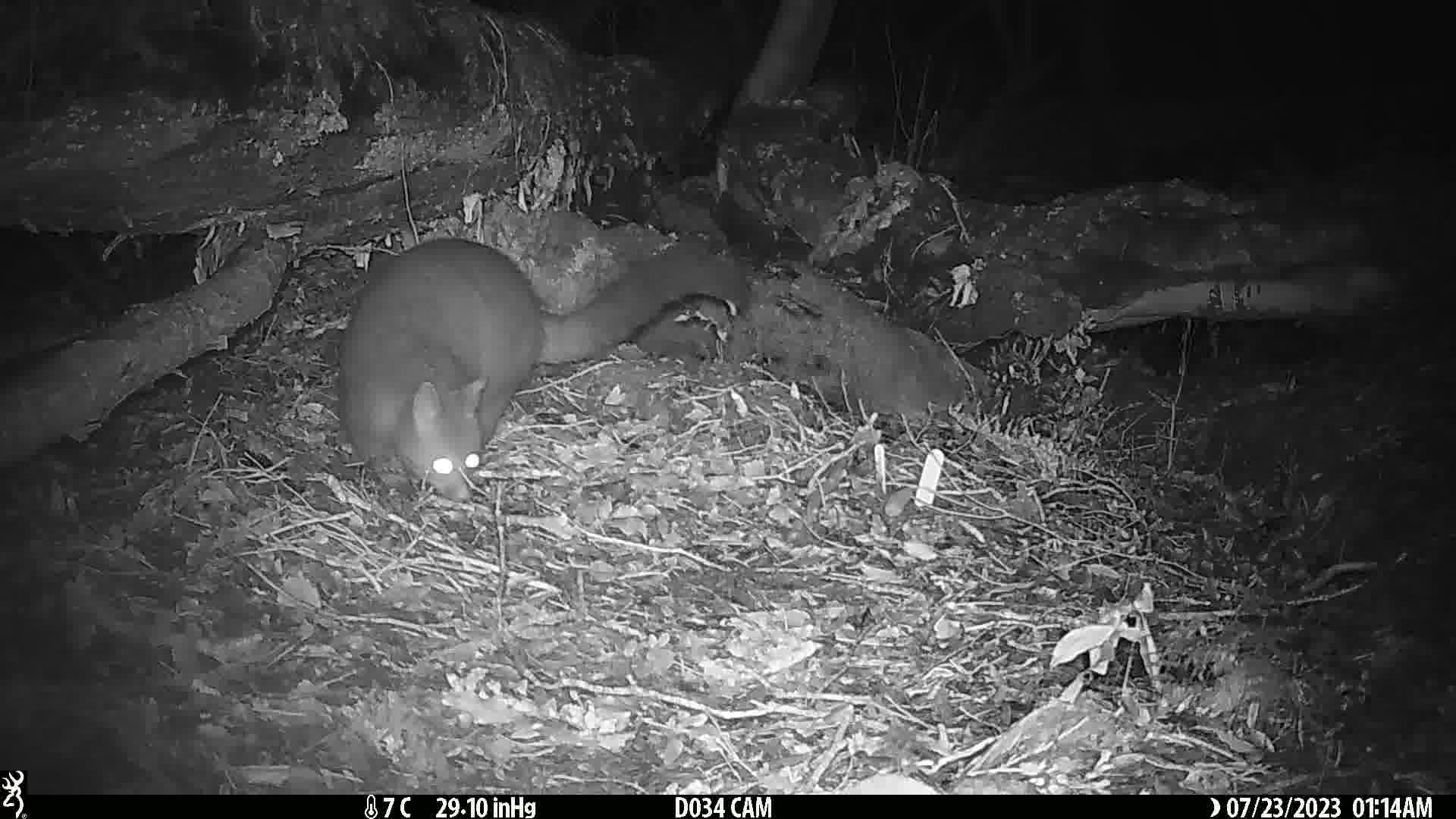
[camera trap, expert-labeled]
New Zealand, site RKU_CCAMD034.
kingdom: Animalia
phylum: Chordata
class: Mammalia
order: Diprotodontia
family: Phalangeridae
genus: Trichosurus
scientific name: Trichosurus vulpecula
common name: common brushtail possum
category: possum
Possum (common brushtail possum) (Trichosurus vulpecula).